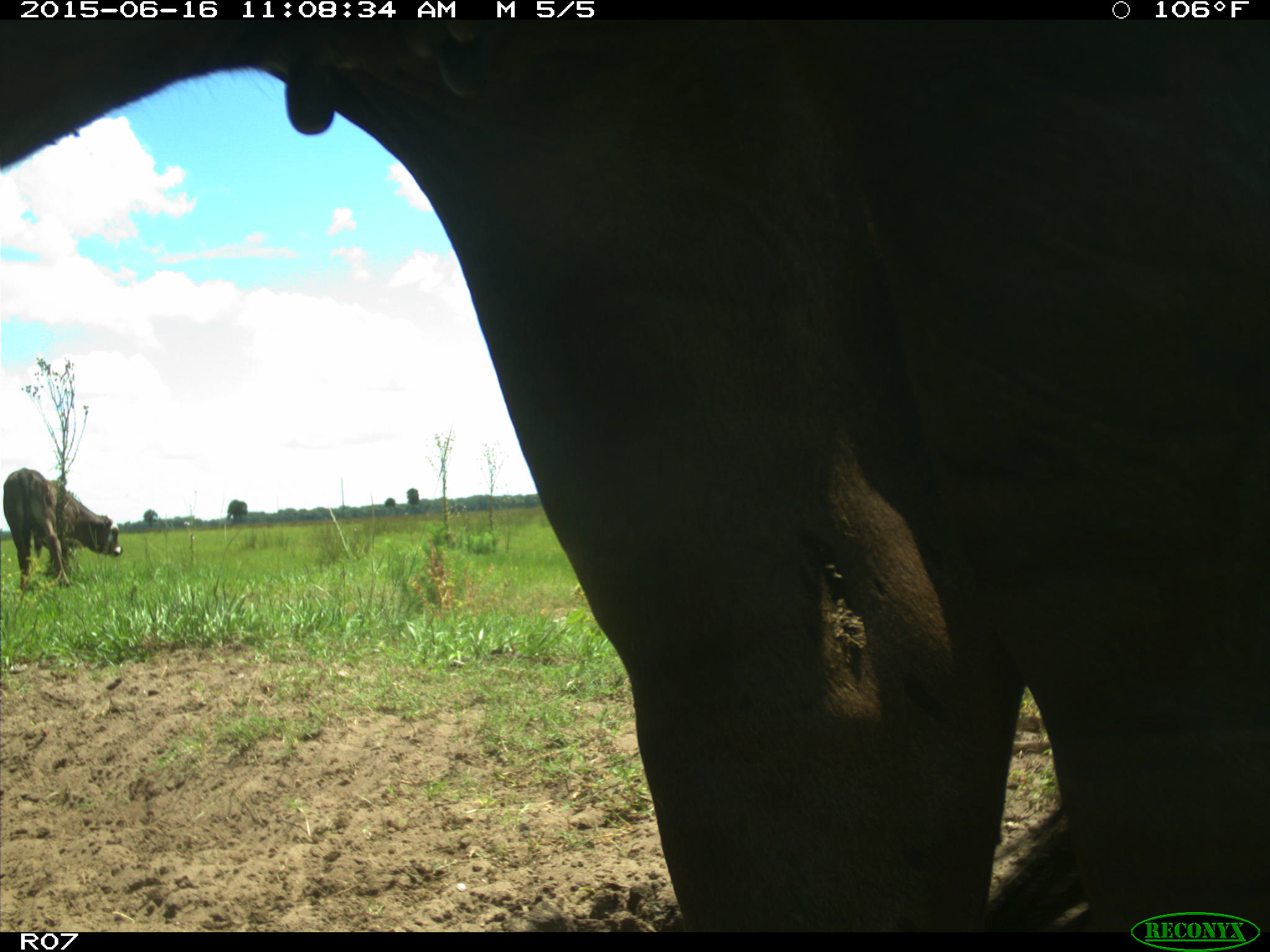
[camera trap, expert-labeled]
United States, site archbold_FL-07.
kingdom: Animalia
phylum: Chordata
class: Mammalia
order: Artiodactyla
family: Bovidae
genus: Bos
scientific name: Bos taurus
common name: domestic cow